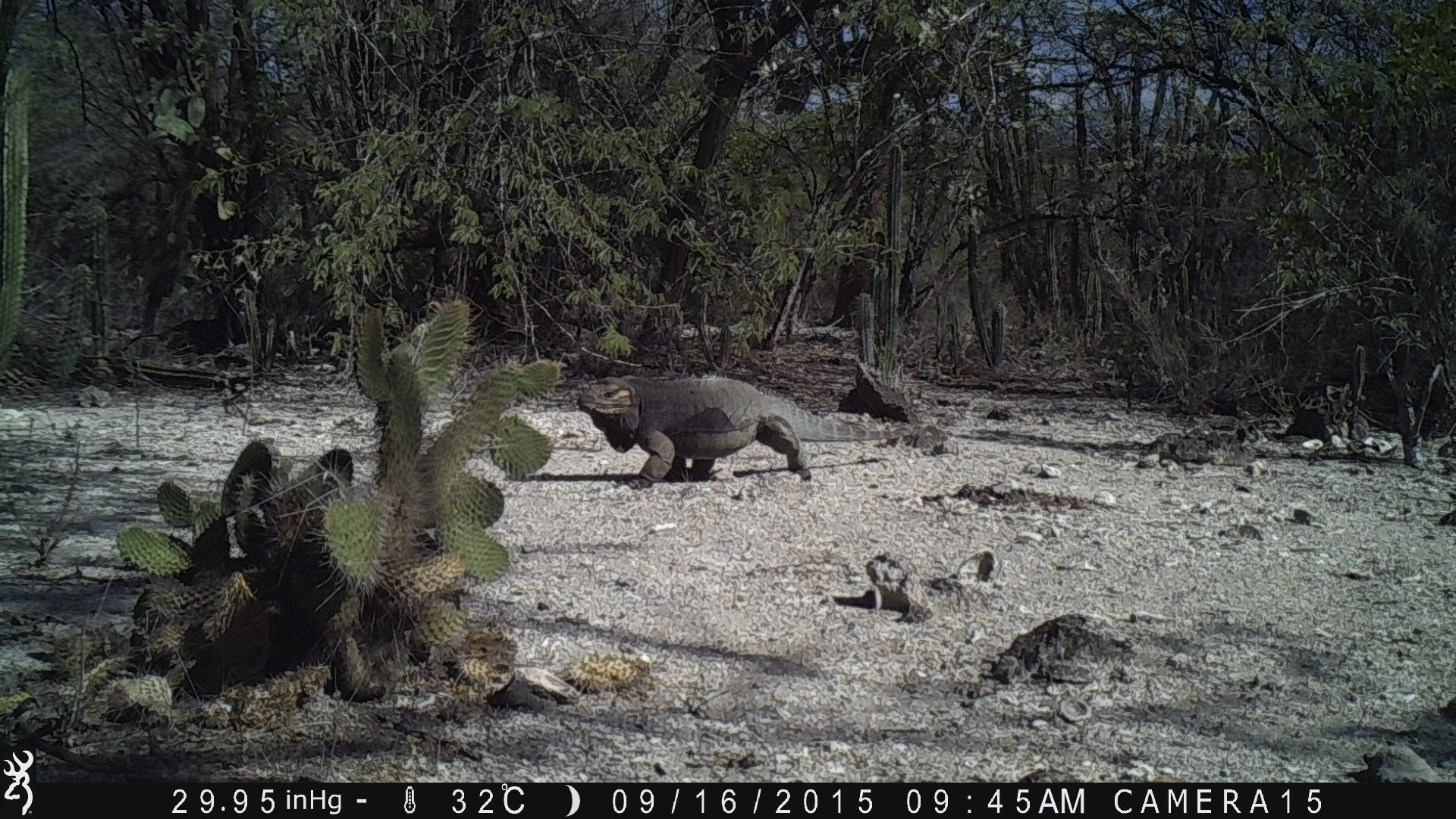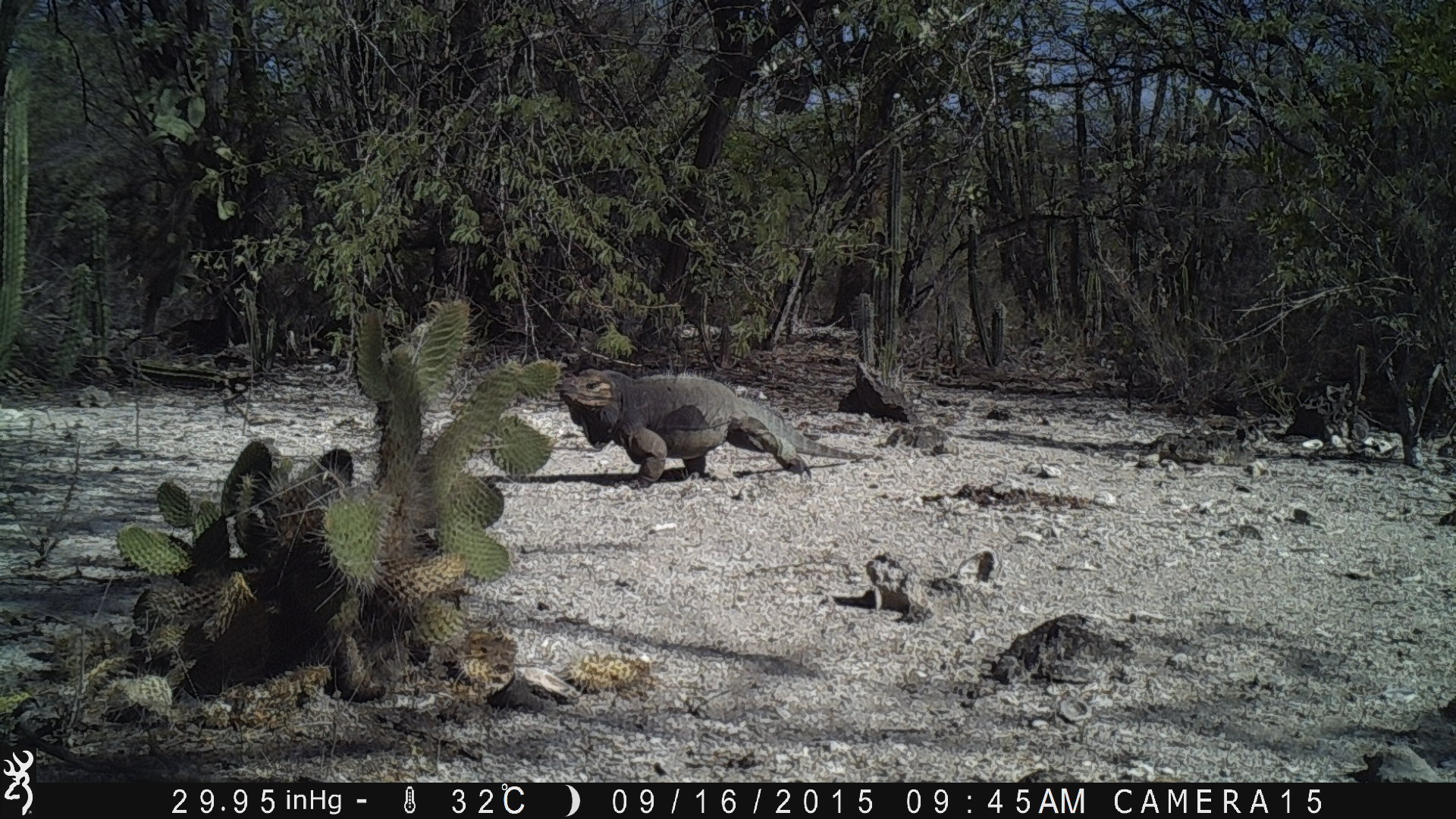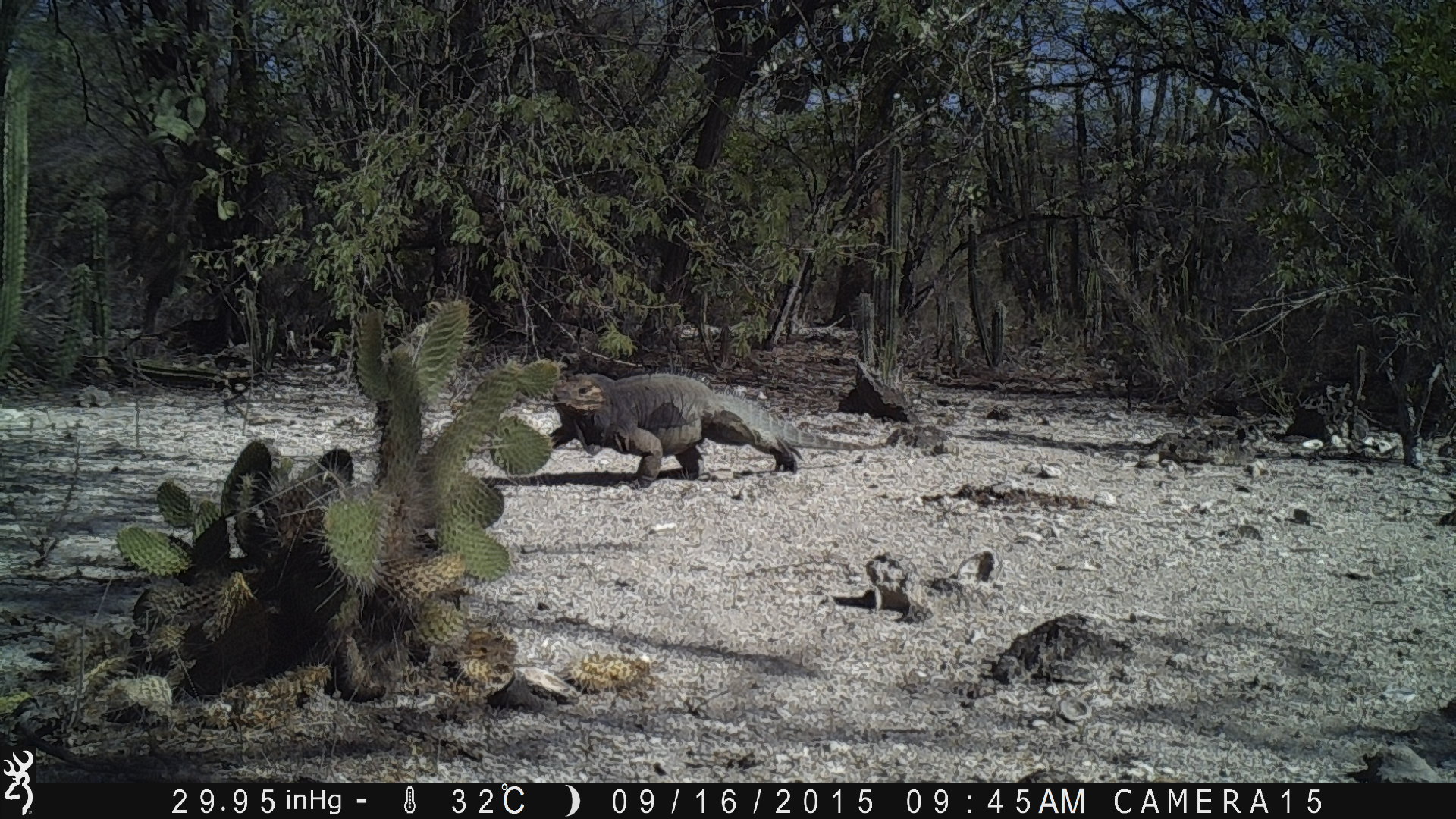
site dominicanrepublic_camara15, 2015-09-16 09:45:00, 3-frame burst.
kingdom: Animalia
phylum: Chordata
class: Reptilia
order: Squamata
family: Iguanidae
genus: Iguana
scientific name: Iguana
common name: typical iguanas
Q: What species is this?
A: Iguana (typical iguanas).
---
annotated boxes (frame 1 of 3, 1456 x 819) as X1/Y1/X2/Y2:
iguana: 558/372/919/486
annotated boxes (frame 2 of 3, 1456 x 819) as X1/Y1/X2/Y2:
iguana: 549/365/878/495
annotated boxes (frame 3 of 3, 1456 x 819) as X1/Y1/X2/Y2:
iguana: 541/369/801/487